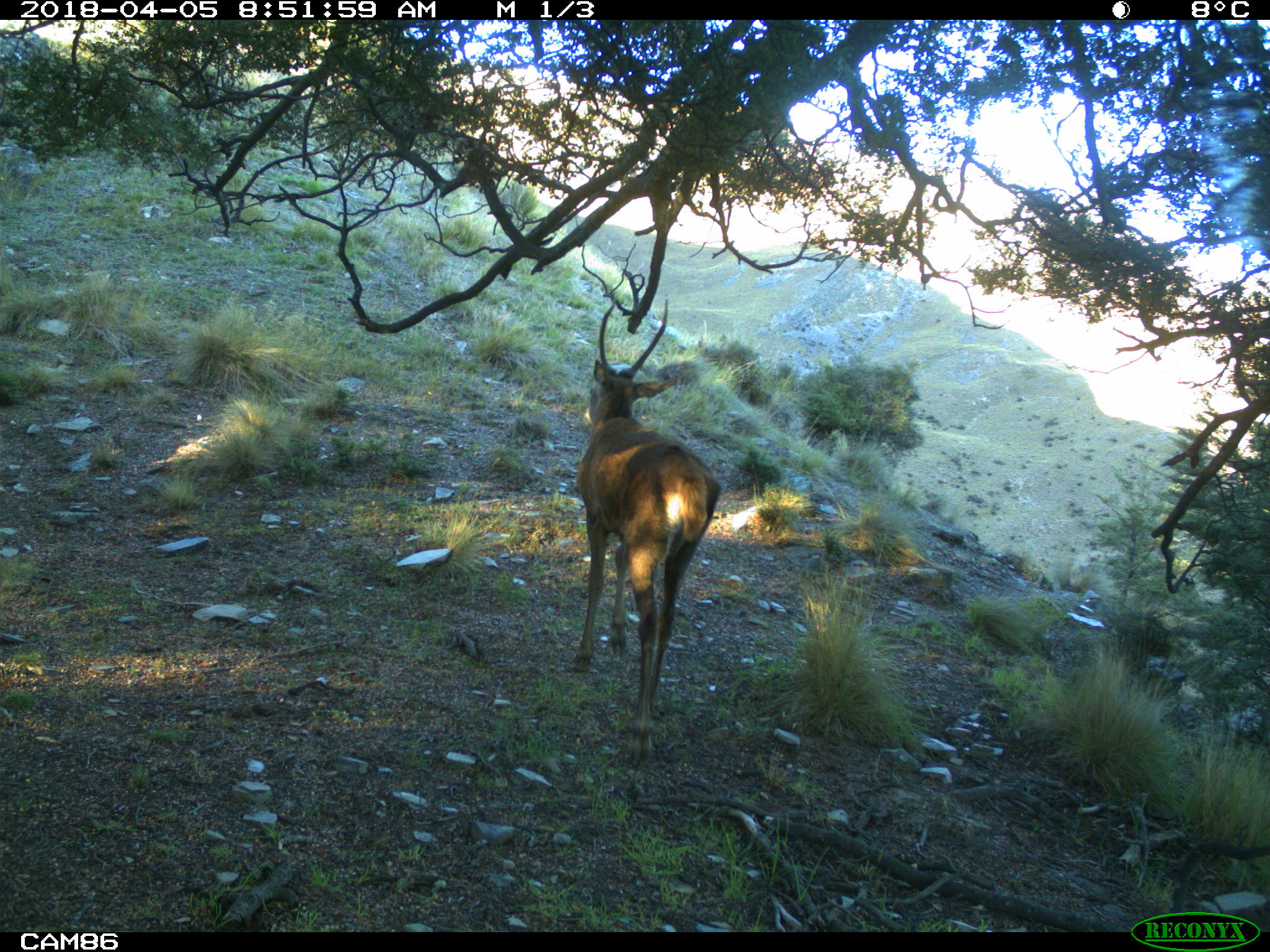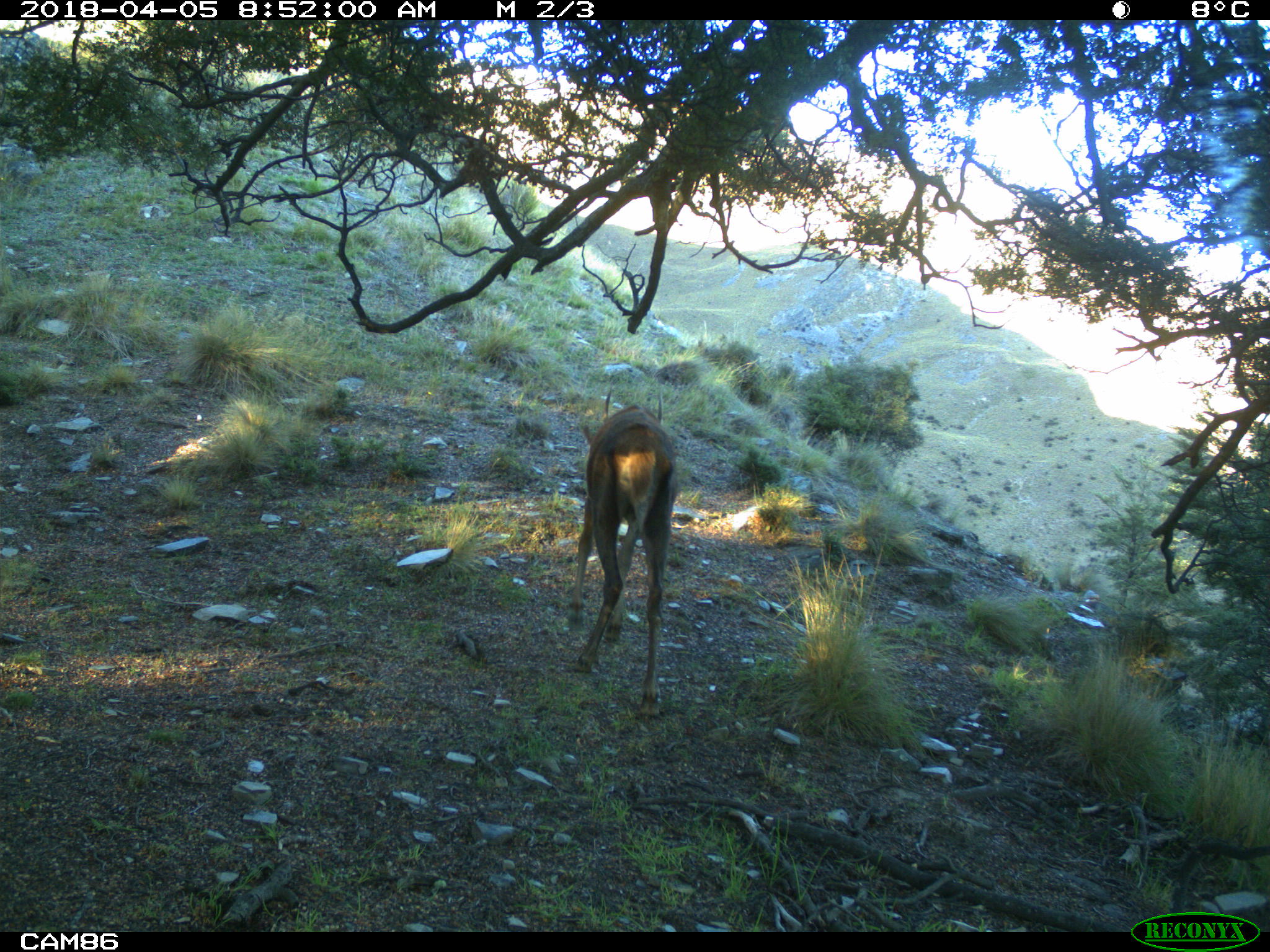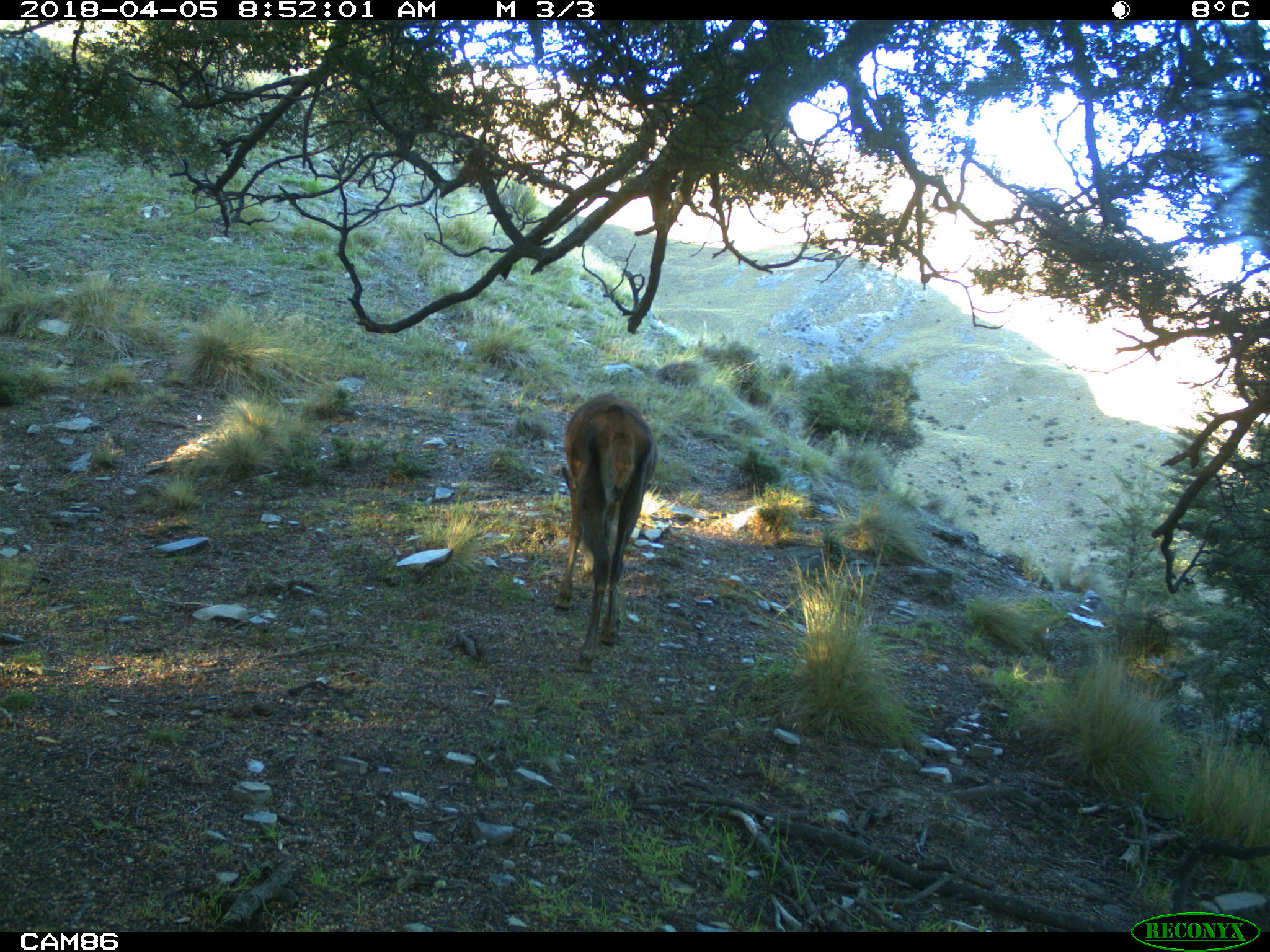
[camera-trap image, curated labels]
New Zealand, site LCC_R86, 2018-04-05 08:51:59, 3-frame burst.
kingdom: Animalia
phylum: Chordata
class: Mammalia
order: Artiodactyla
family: Cervidae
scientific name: Cervidae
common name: deer